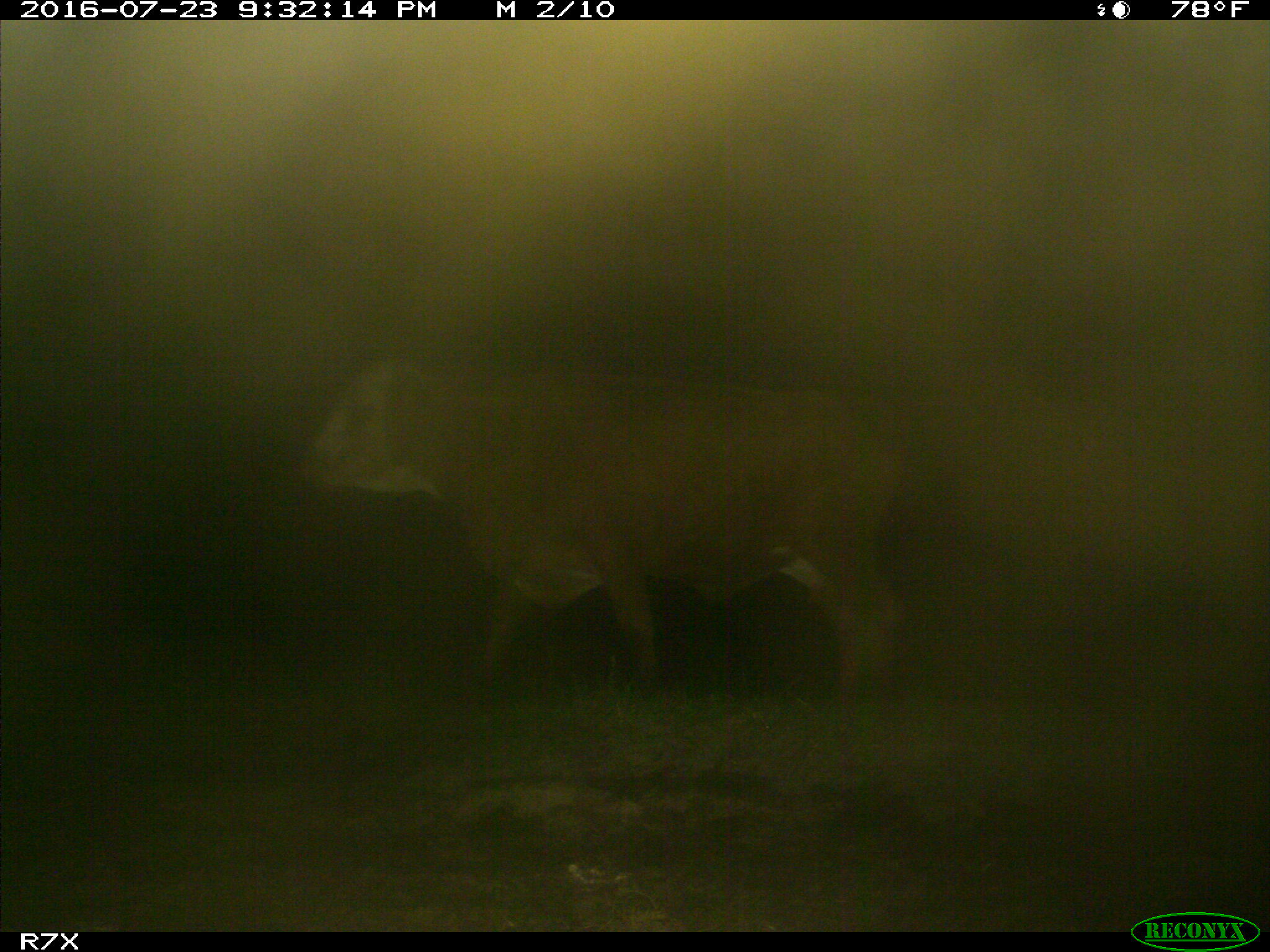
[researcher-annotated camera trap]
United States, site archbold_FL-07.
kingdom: Animalia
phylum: Chordata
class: Mammalia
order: Artiodactyla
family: Bovidae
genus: Bos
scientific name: Bos taurus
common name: domestic cow